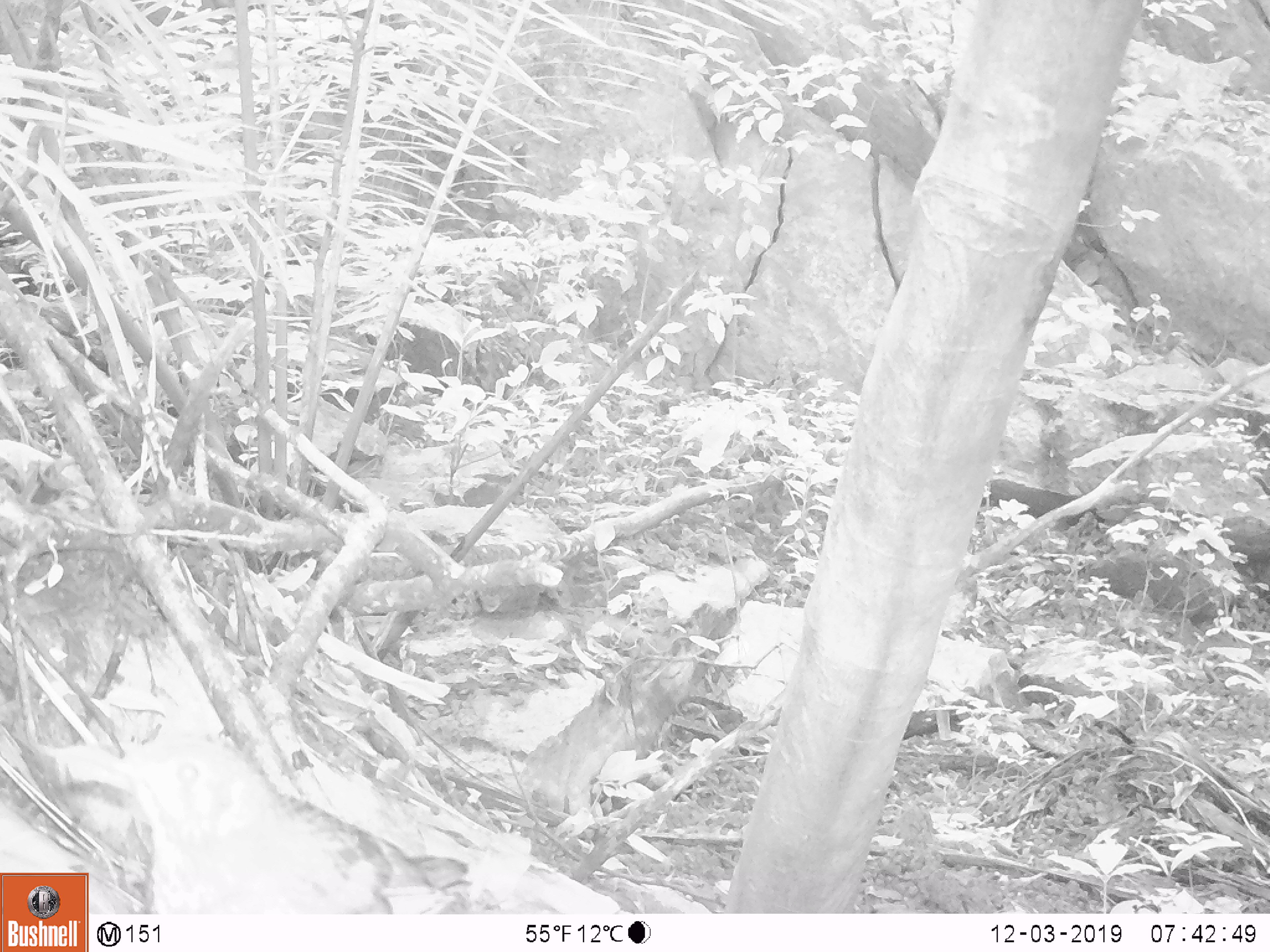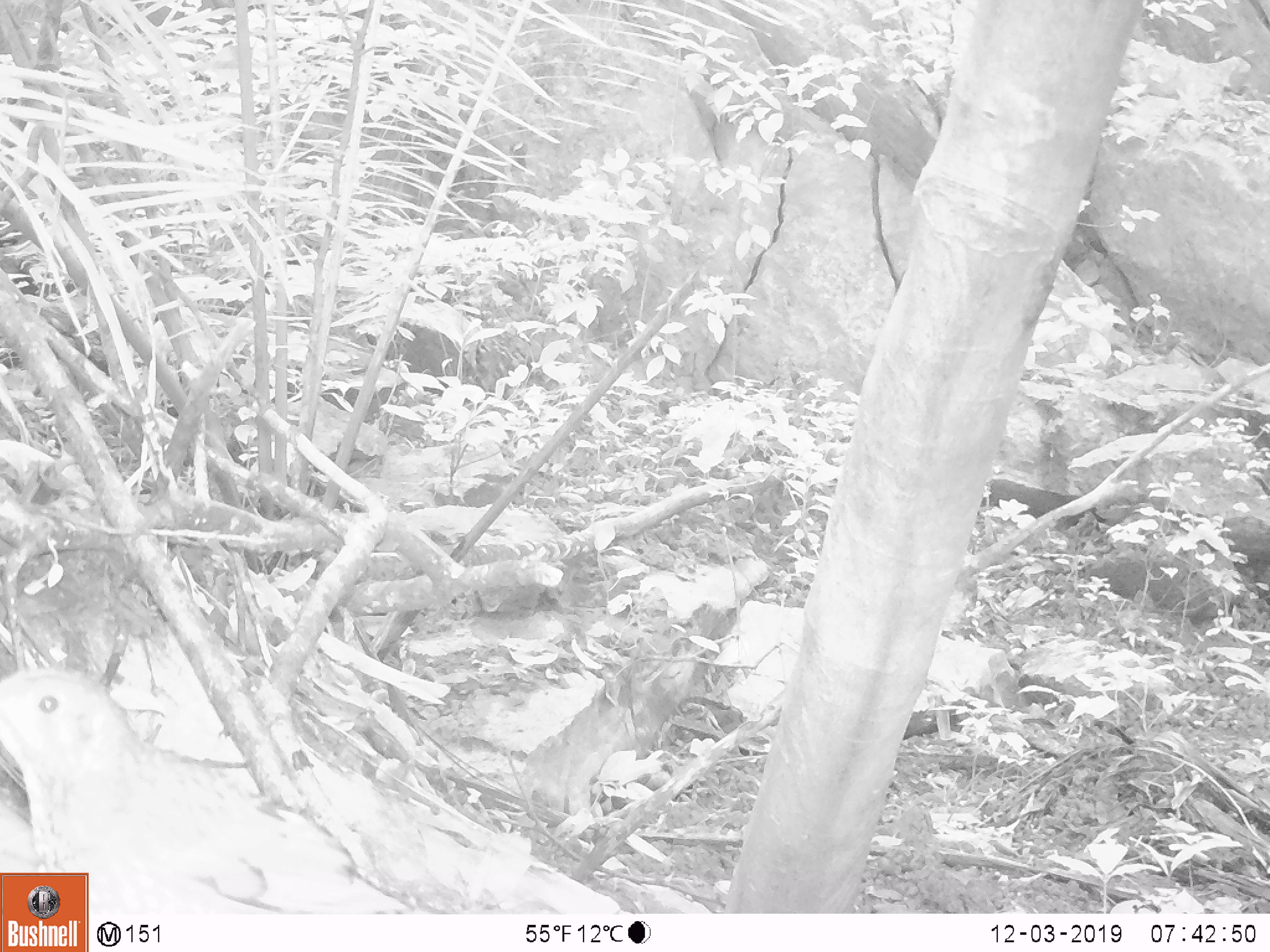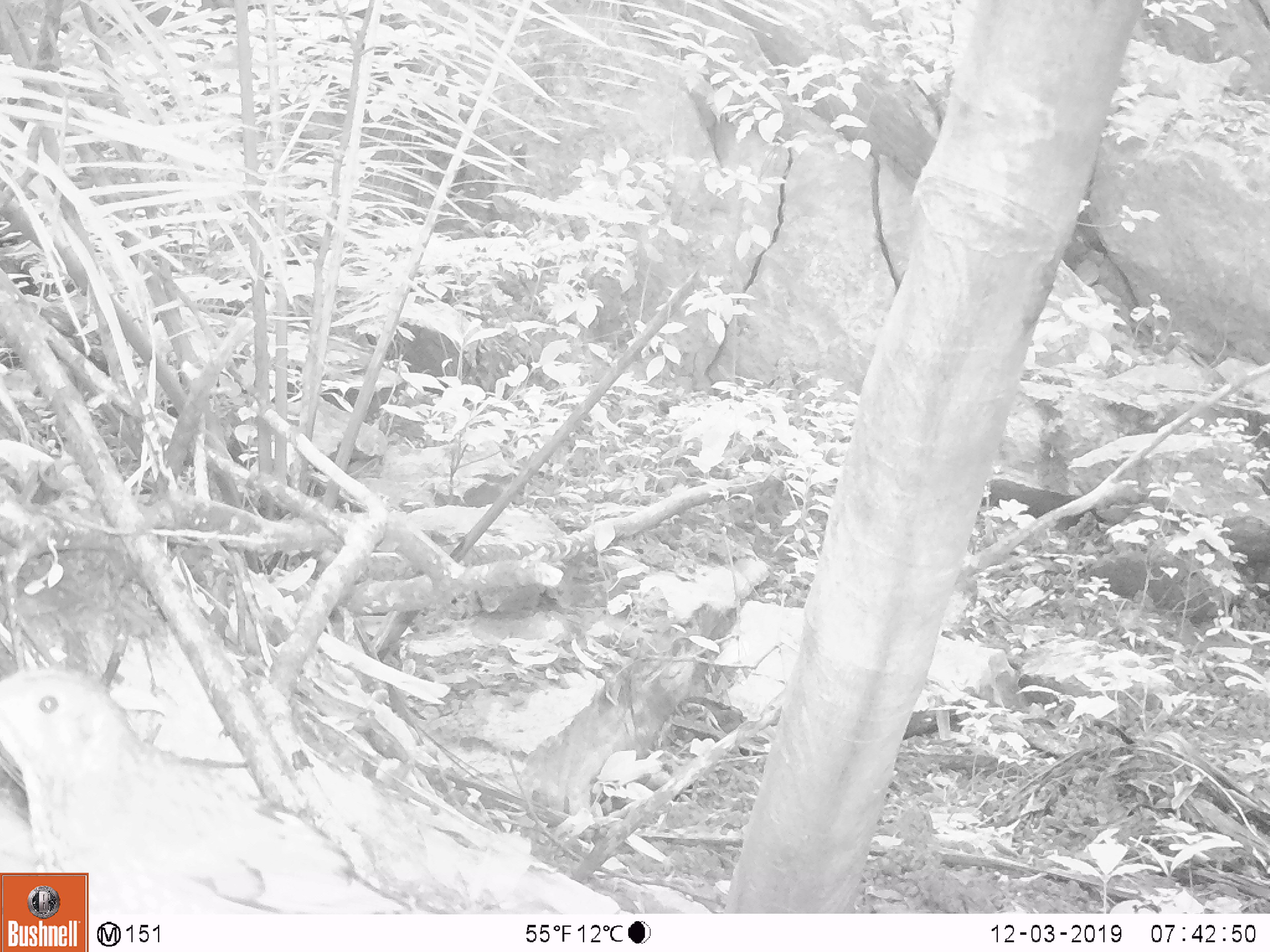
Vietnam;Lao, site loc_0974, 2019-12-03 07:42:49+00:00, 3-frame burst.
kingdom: Animalia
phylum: Chordata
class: Aves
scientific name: Aves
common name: bird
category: unidentified bird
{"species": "unidentified bird (bird) (Aves)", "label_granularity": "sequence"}